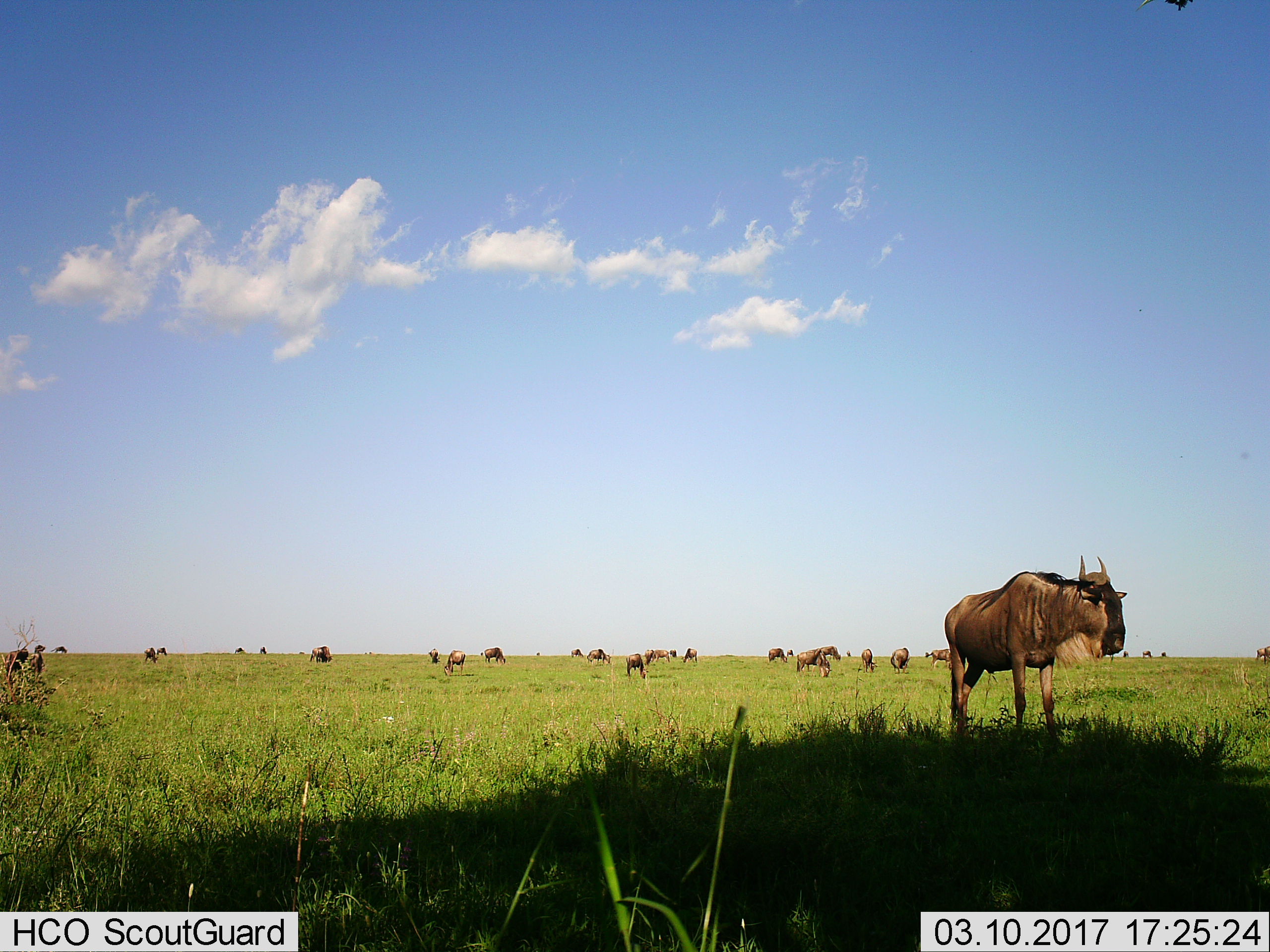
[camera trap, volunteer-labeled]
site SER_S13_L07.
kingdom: Animalia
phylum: Chordata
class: Mammalia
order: Artiodactyla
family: Bovidae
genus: Connochaetes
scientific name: Connochaetes taurinus taurinus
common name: blue wildebeest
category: wildebeestblue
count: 11-50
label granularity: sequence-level